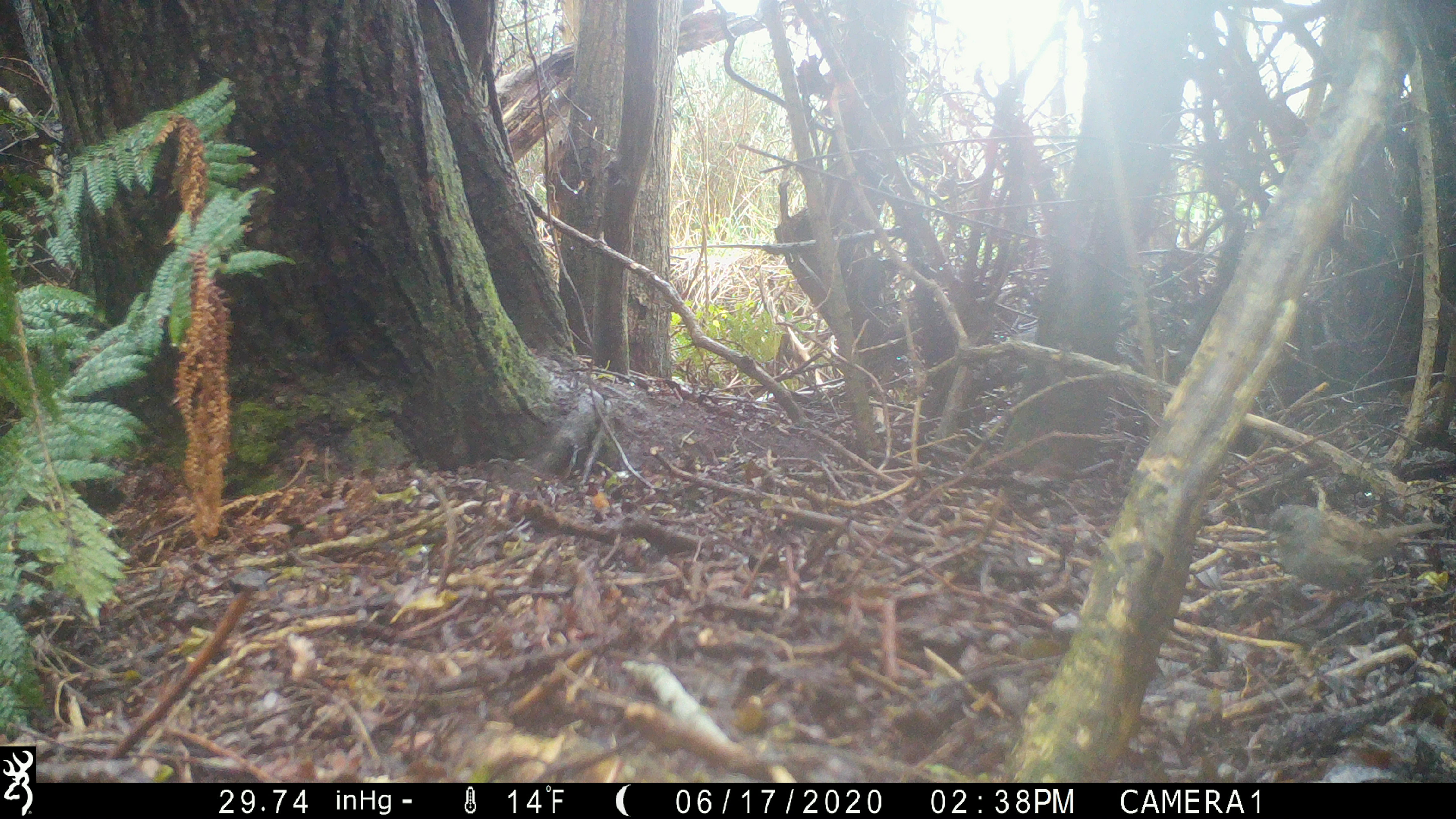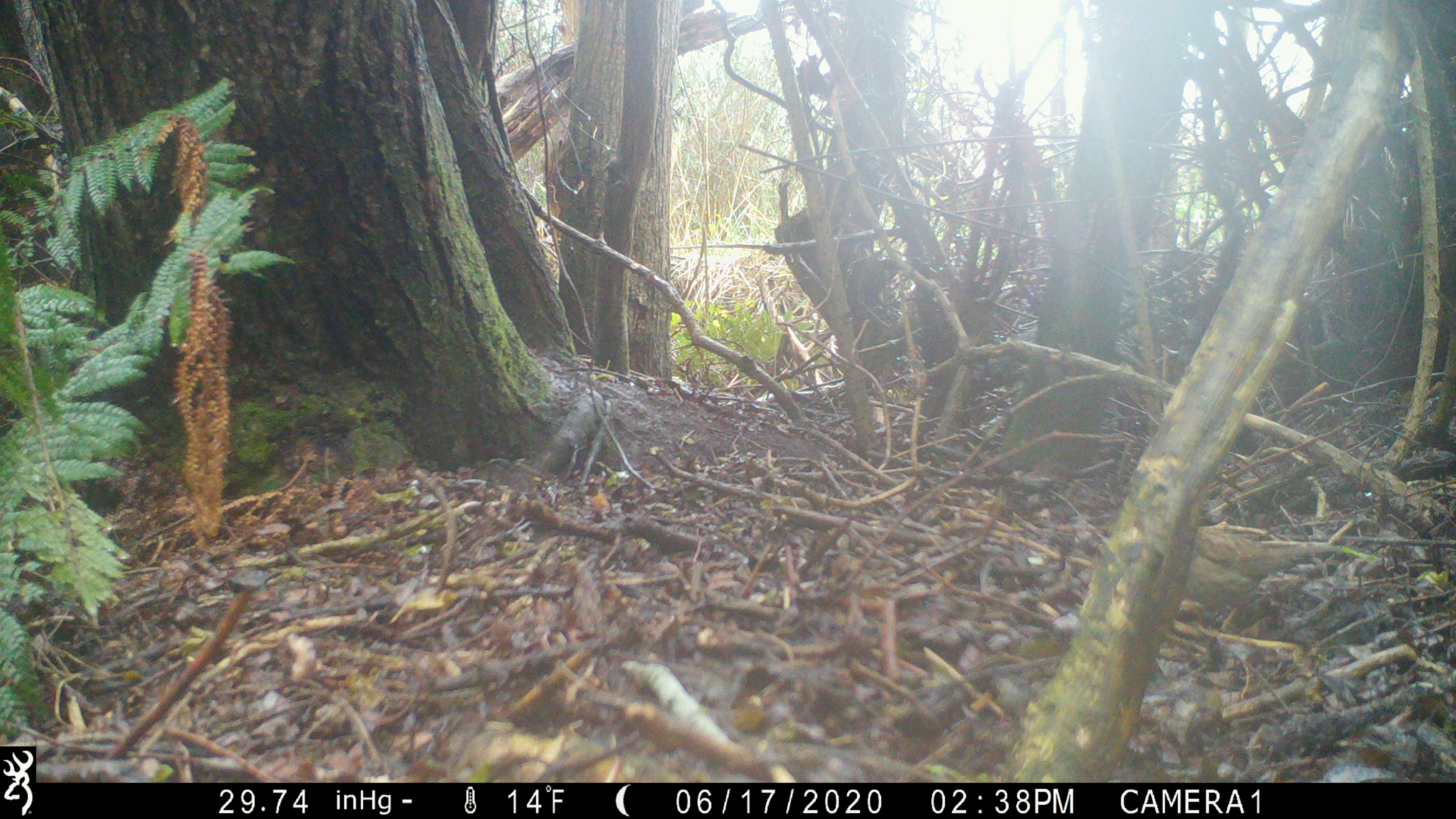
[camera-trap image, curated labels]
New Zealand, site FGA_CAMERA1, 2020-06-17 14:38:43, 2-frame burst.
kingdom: Animalia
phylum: Chordata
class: Aves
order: Passeriformes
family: Prunellidae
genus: Prunella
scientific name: Prunella modularis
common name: dunnock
Dunnock (Prunella modularis).